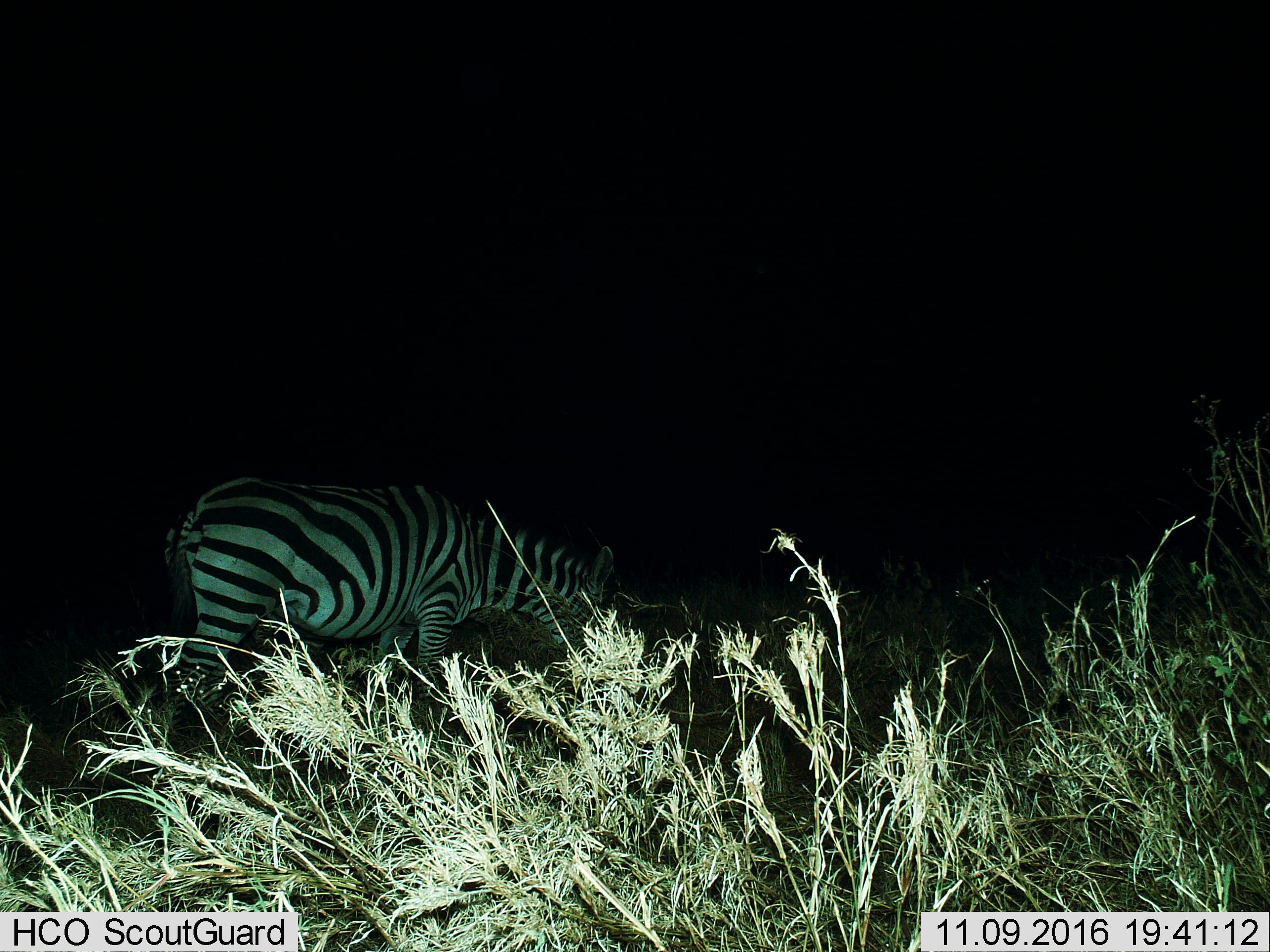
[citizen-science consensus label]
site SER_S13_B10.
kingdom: Animalia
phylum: Chordata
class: Mammalia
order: Perissodactyla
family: Equidae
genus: Equus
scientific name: Equus quagga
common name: plains zebra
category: zebraplains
Zebraplains (plains zebra) (Equus quagga), count 1. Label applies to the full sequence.